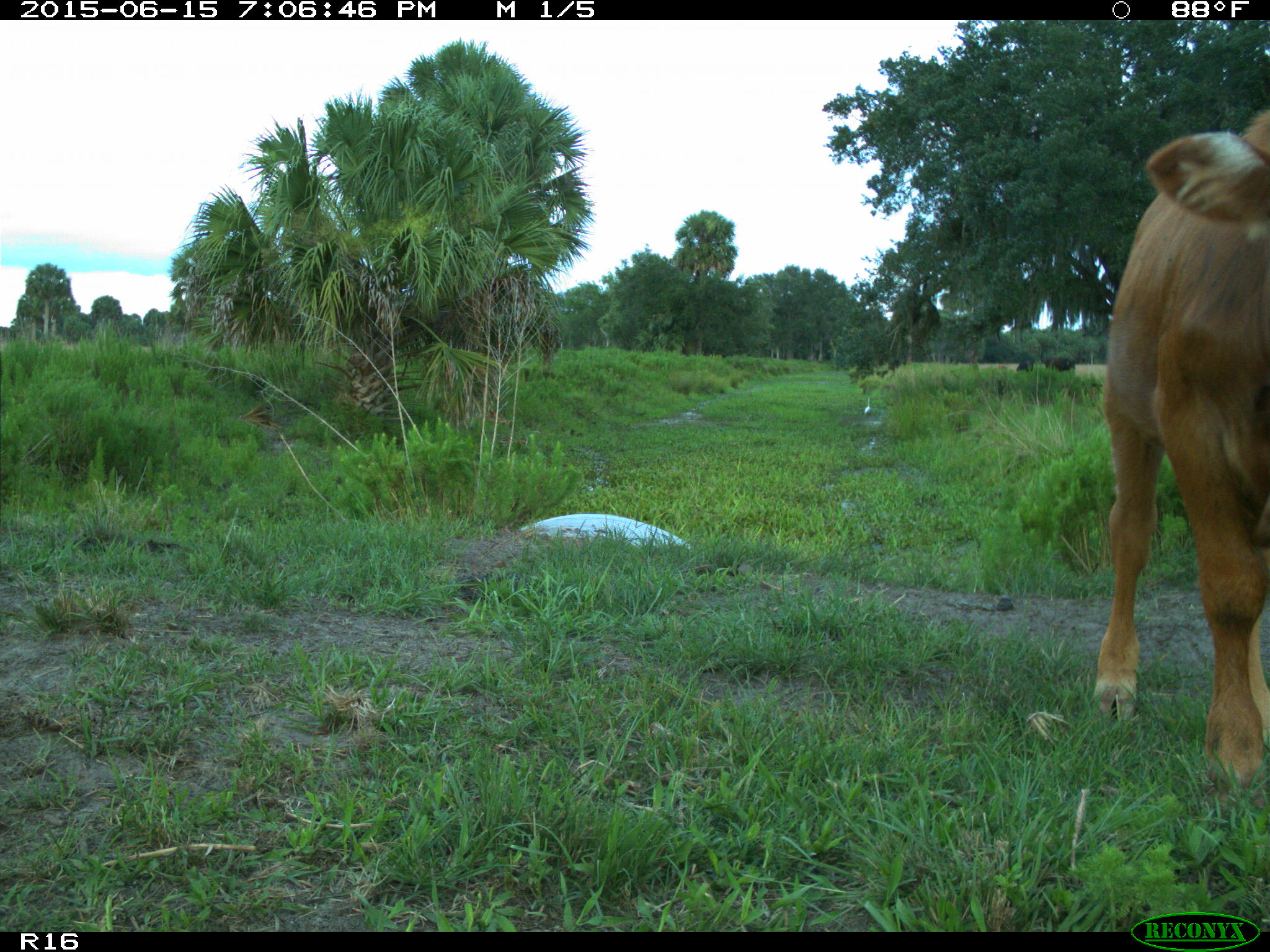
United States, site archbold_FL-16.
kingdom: Animalia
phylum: Chordata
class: Mammalia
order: Artiodactyla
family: Bovidae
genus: Bos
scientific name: Bos taurus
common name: domestic cow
Bos taurus (domestic cow).